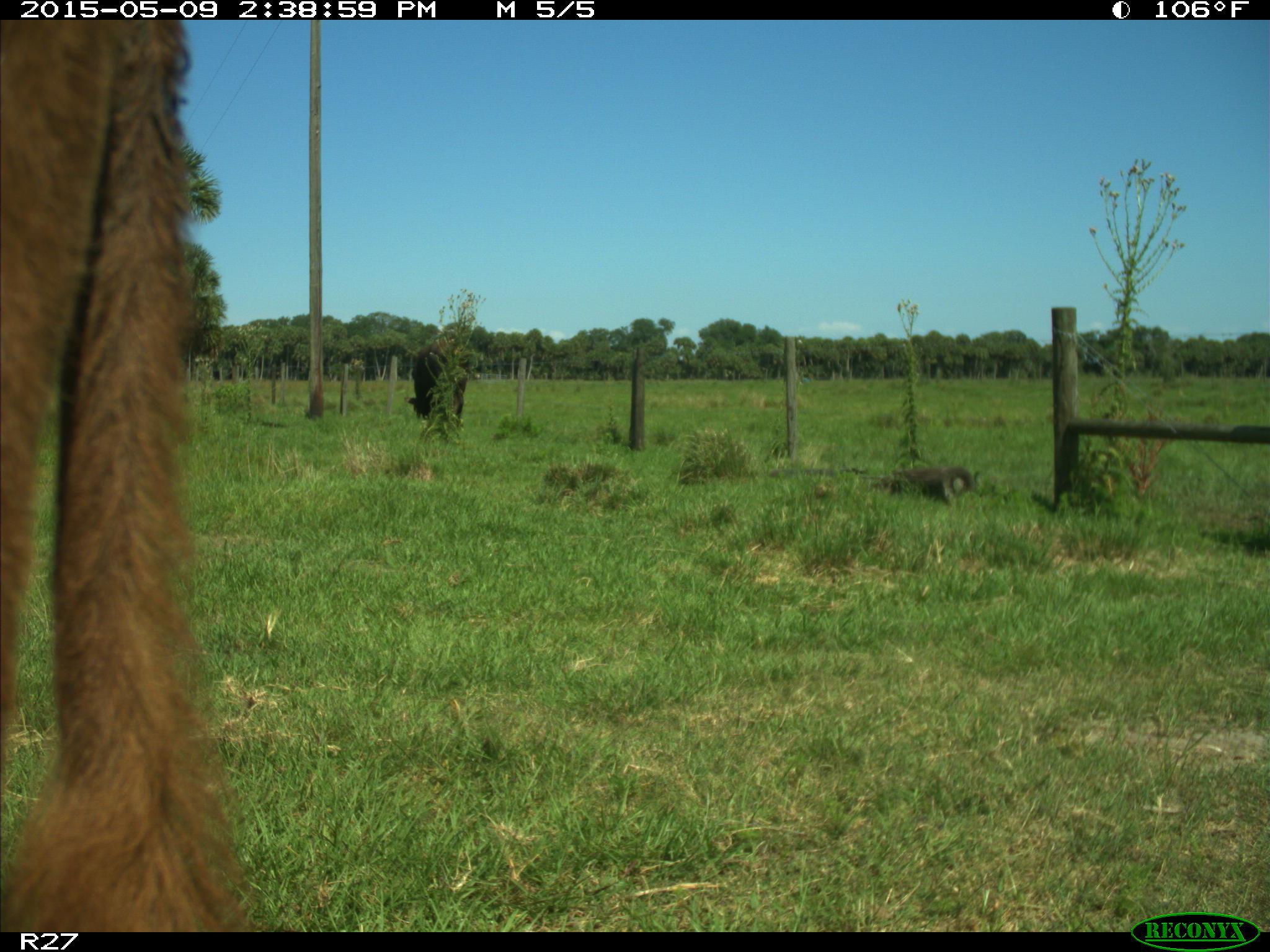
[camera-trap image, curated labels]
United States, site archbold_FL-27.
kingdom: Animalia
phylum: Chordata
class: Mammalia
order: Artiodactyla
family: Bovidae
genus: Bos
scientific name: Bos taurus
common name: domestic cow